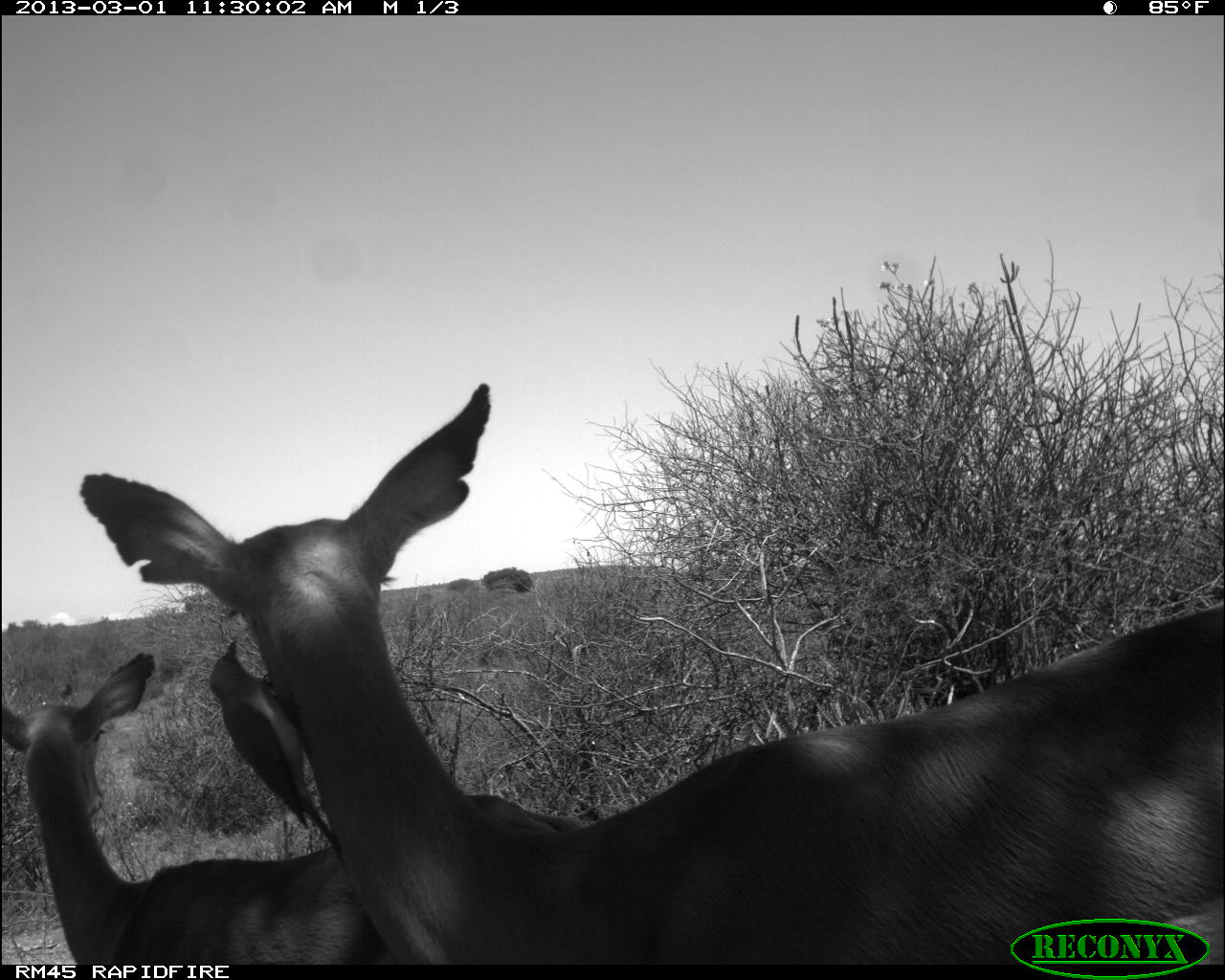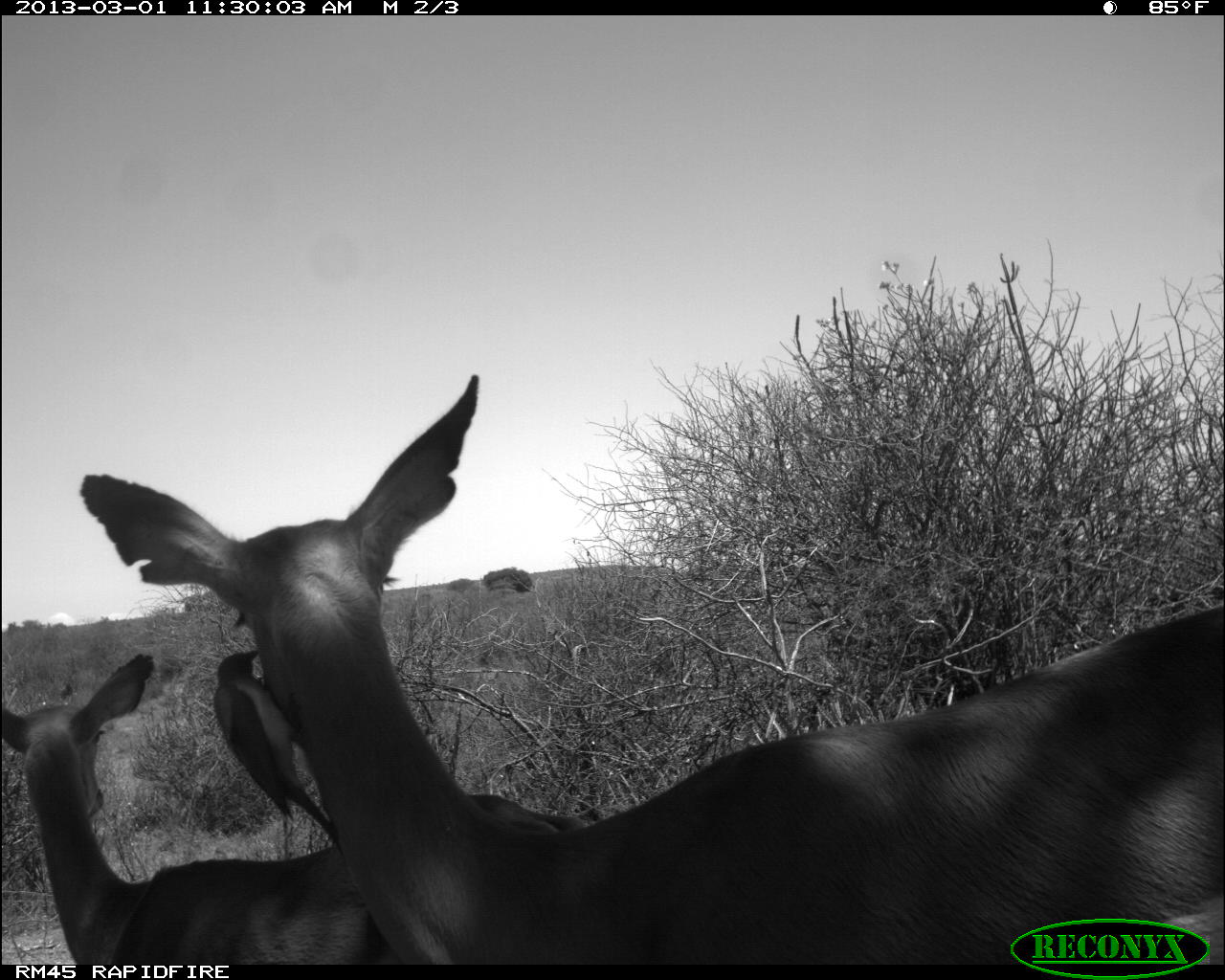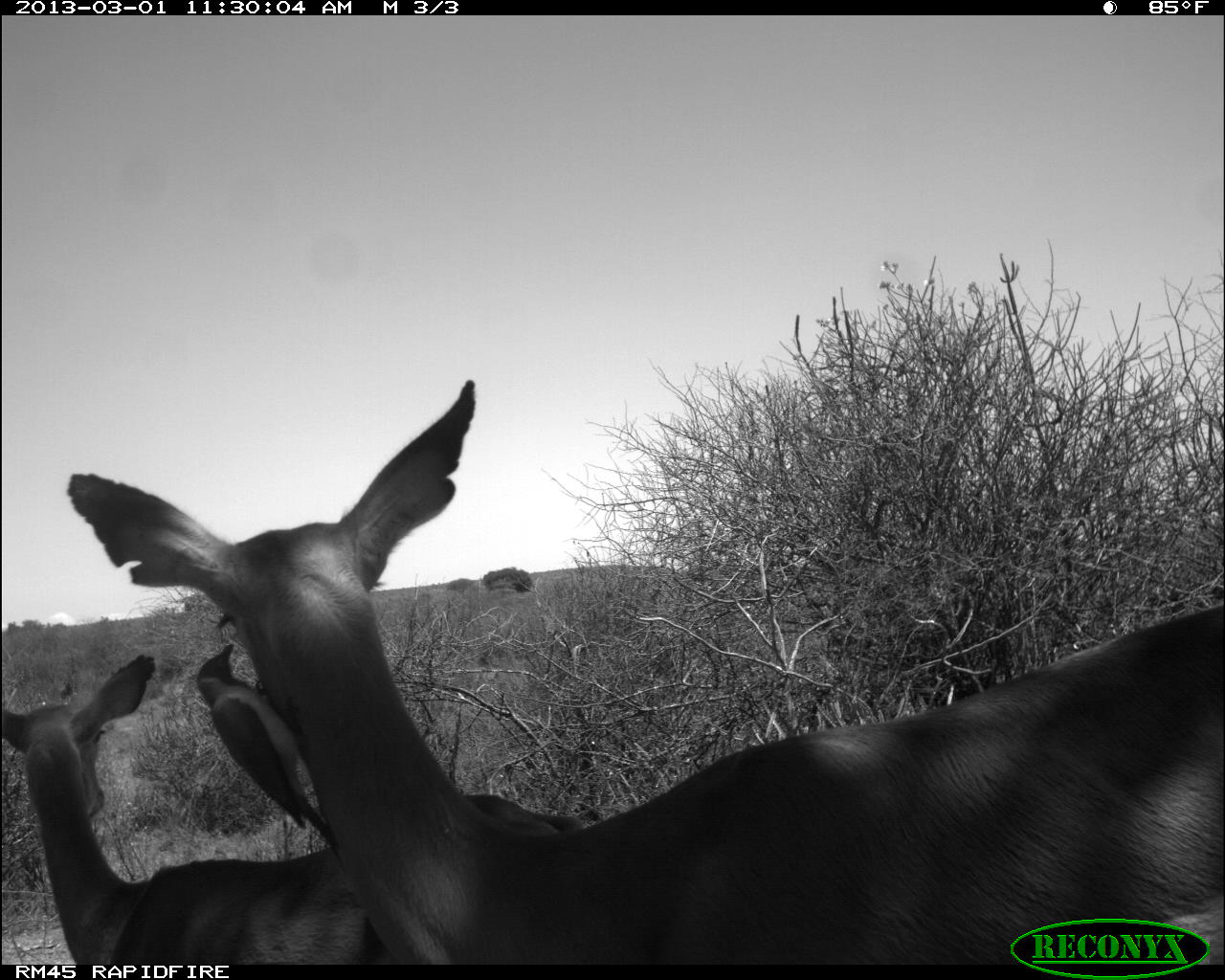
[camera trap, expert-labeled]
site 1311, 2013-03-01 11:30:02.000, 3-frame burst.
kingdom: Animalia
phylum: Chordata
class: Mammalia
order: Artiodactyla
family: Bovidae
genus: Aepyceros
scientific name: Aepyceros melampus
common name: impala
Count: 2.